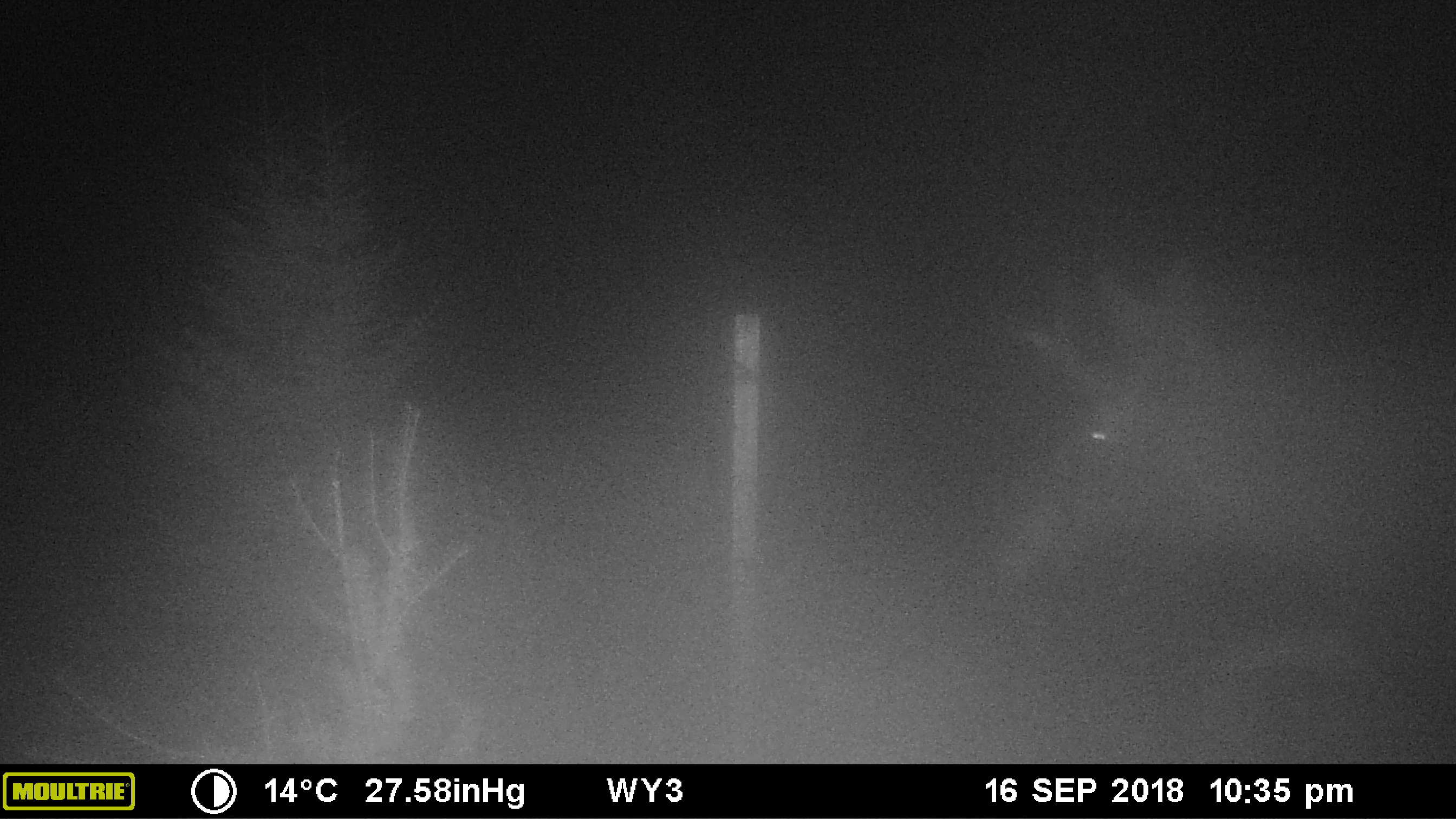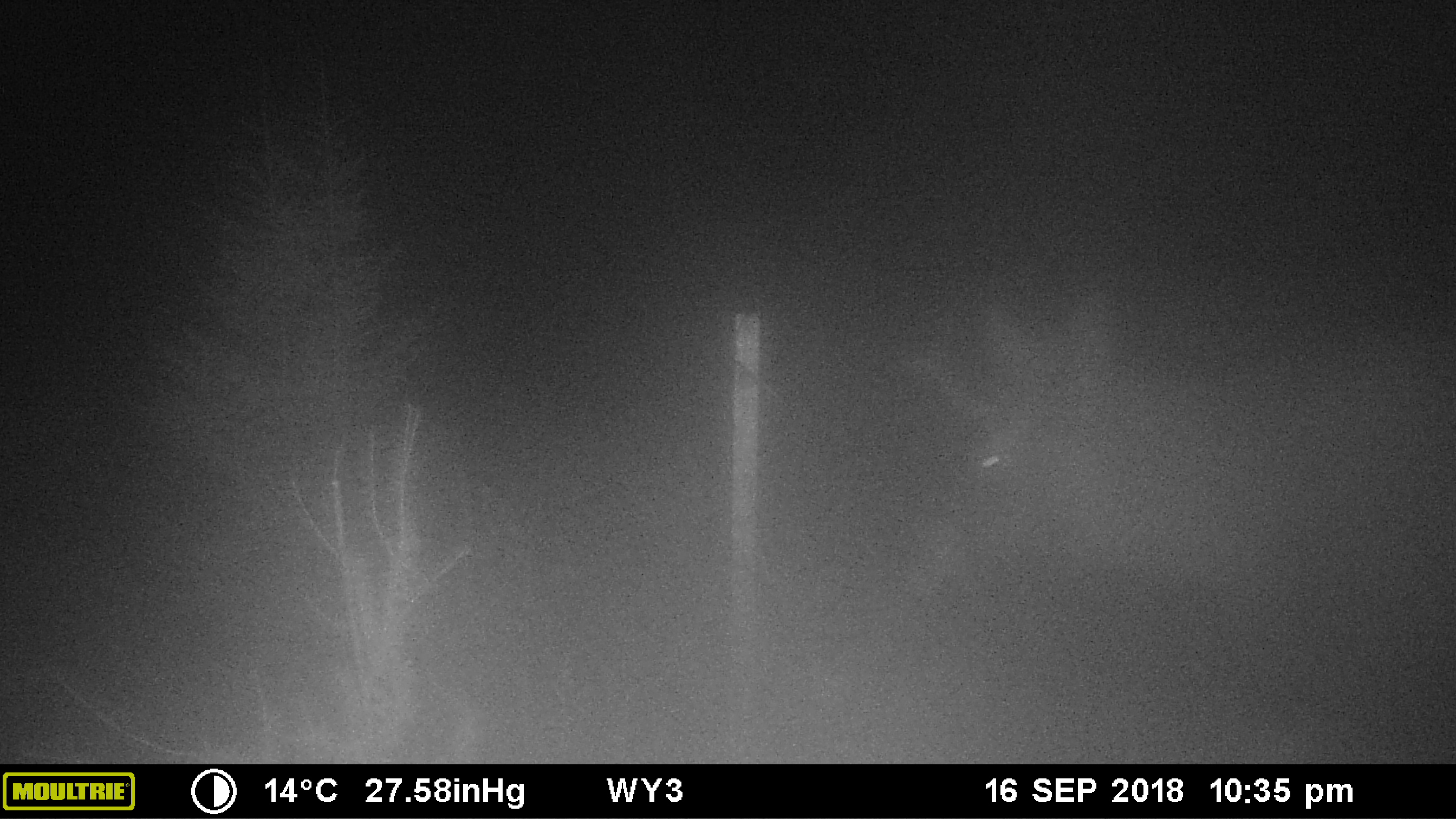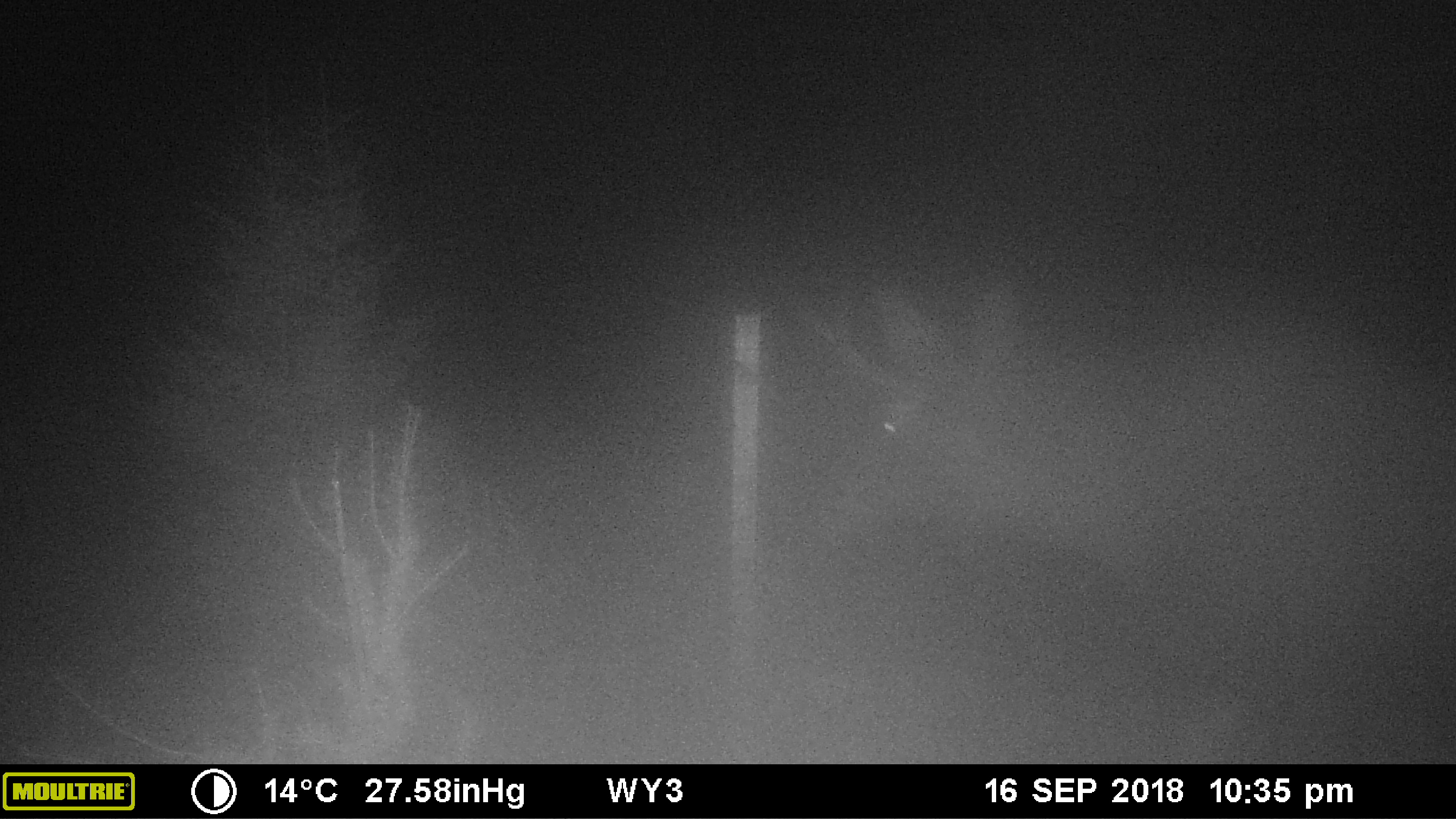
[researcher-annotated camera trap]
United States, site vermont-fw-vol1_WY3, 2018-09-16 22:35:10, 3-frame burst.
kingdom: Animalia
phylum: Chordata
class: Mammalia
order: Artiodactyla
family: Cervidae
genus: Alces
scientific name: Alces alces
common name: moose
Moose (Alces alces).